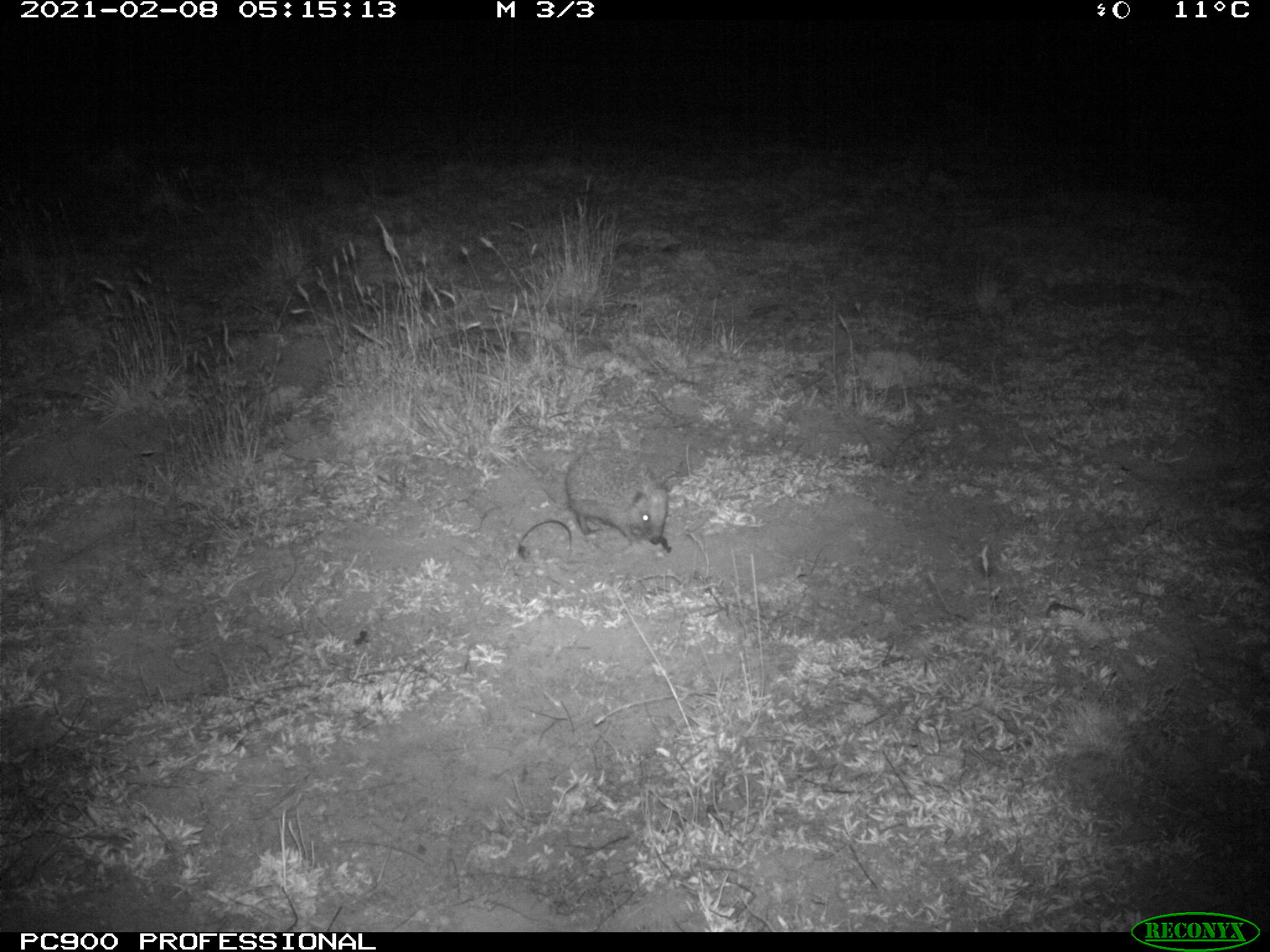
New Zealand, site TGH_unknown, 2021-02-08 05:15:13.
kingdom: Animalia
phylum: Chordata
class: Mammalia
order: Eulipotyphla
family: Erinaceidae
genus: Erinaceus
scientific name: Erinaceus europaeus europaeus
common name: european hedgehog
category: hedgehog